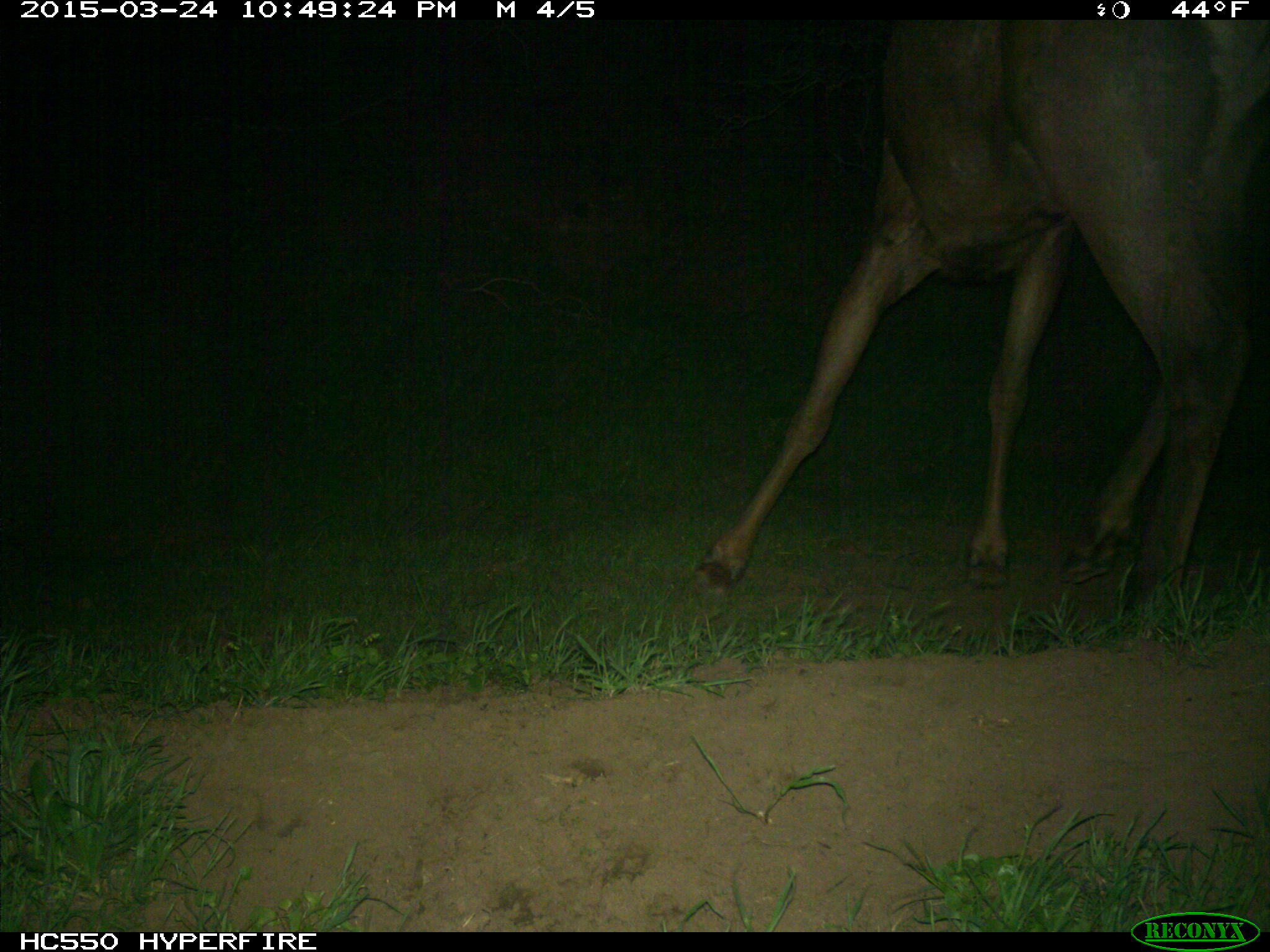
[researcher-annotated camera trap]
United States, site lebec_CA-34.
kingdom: Animalia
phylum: Chordata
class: Mammalia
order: Artiodactyla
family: Cervidae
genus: Cervus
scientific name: Cervus canadensis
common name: elk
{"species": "Cervus canadensis (elk)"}